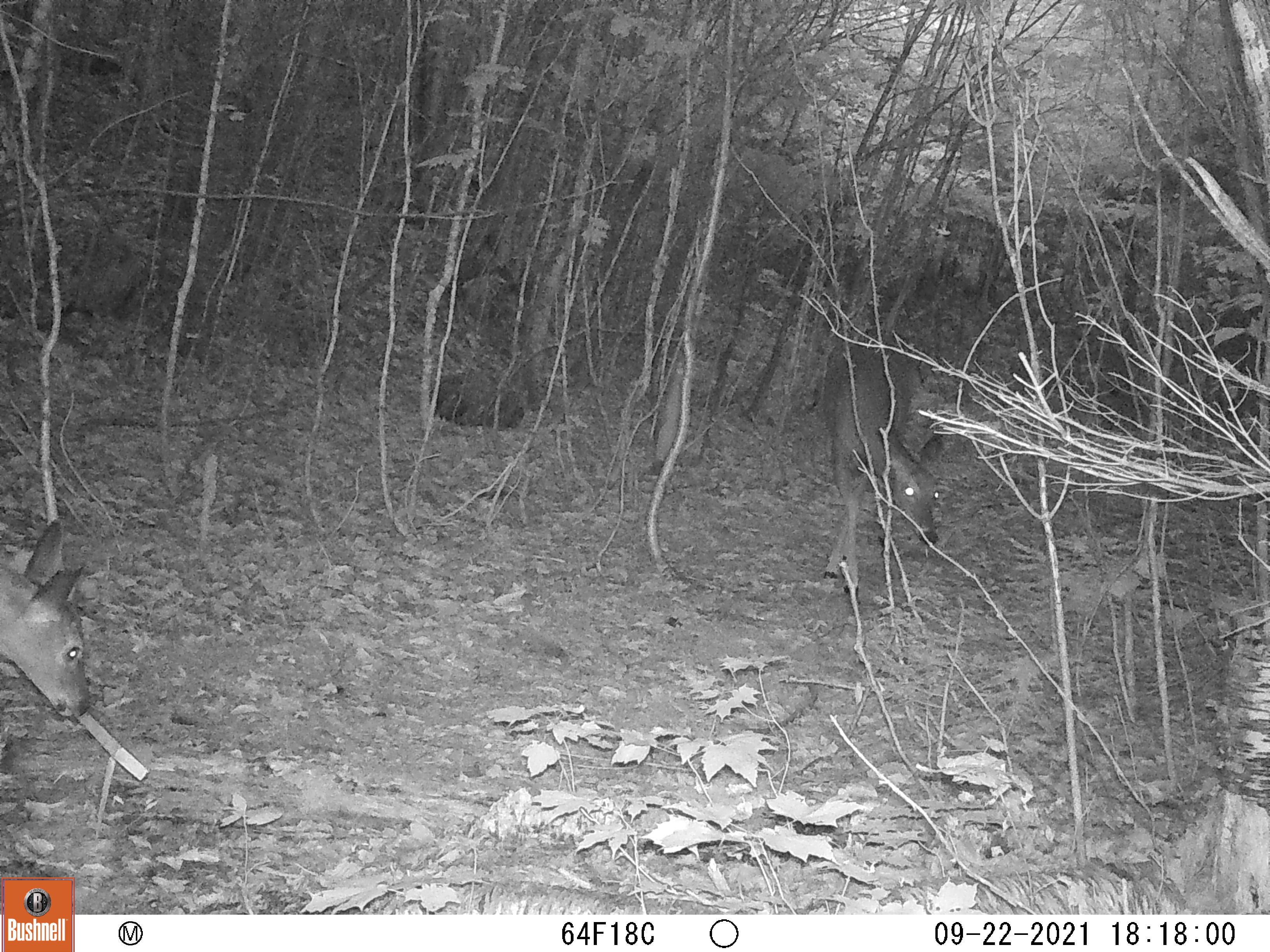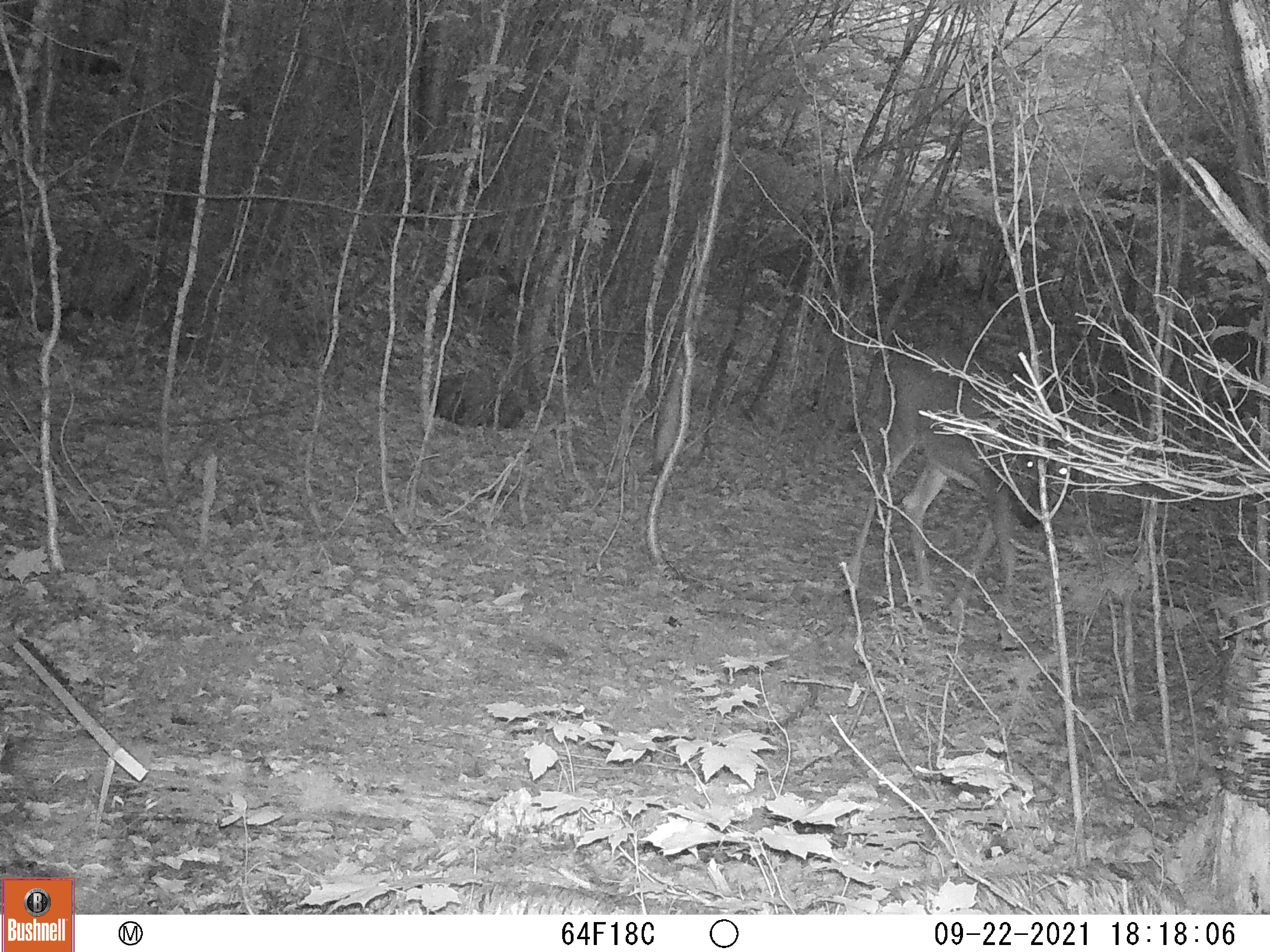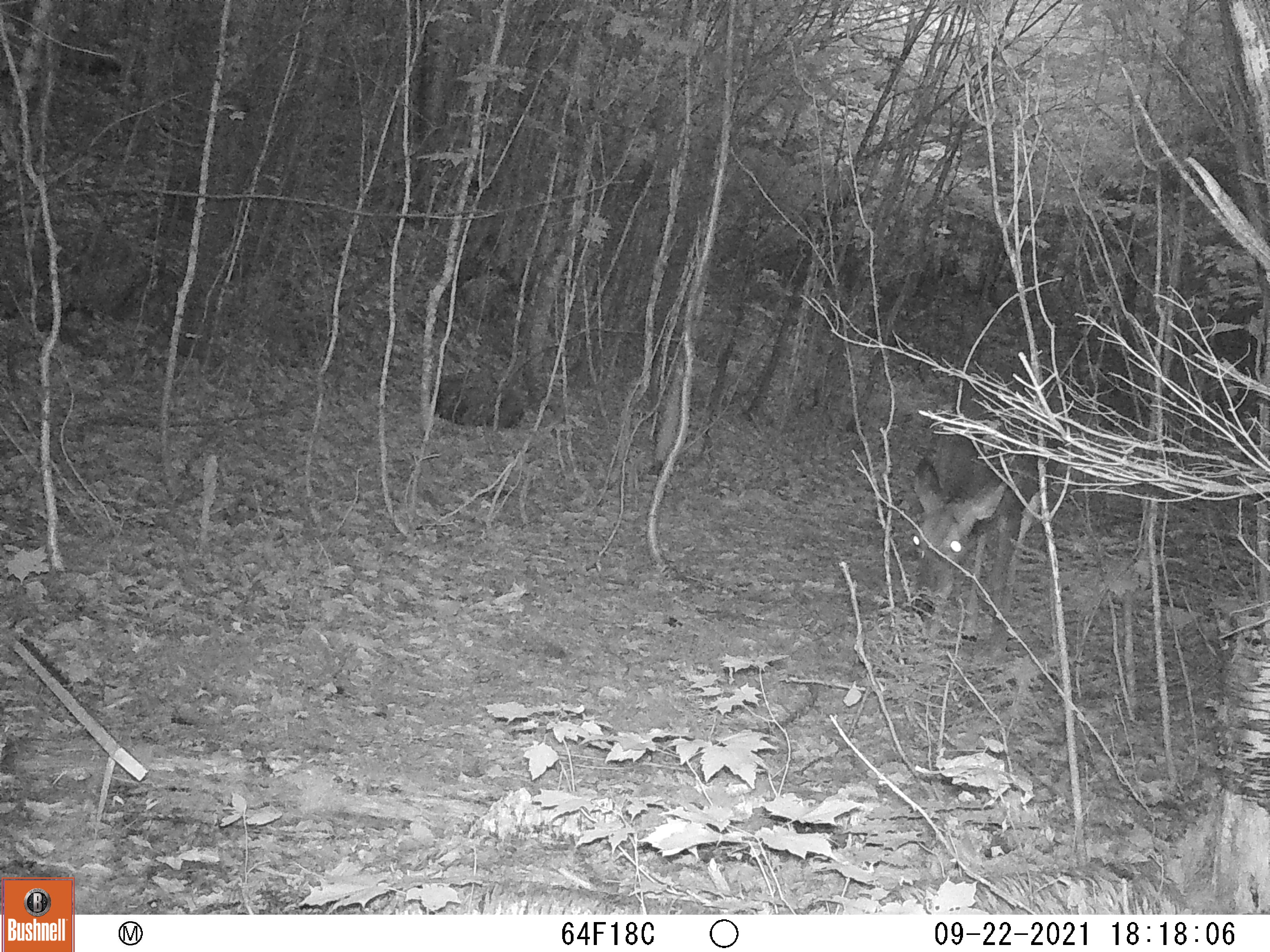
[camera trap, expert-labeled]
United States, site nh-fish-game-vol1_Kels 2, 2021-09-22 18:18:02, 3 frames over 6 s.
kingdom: Animalia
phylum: Chordata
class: Mammalia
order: Artiodactyla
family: Cervidae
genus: Odocoileus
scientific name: Odocoileus virginianus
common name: white-tailed deer